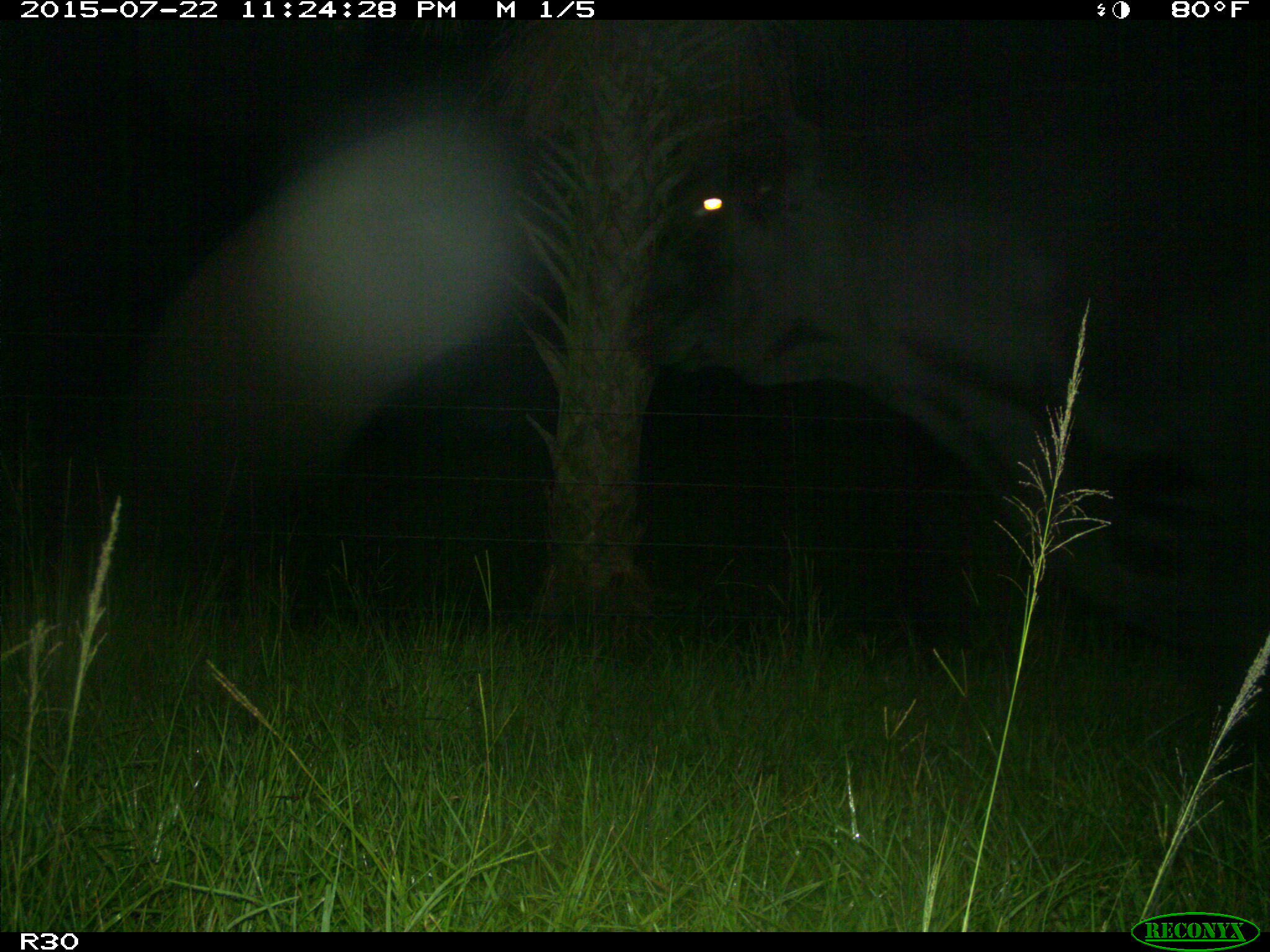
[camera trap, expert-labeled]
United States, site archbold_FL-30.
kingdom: Animalia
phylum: Chordata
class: Mammalia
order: Artiodactyla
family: Bovidae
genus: Bos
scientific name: Bos taurus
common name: domestic cow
Bos taurus (domestic cow).